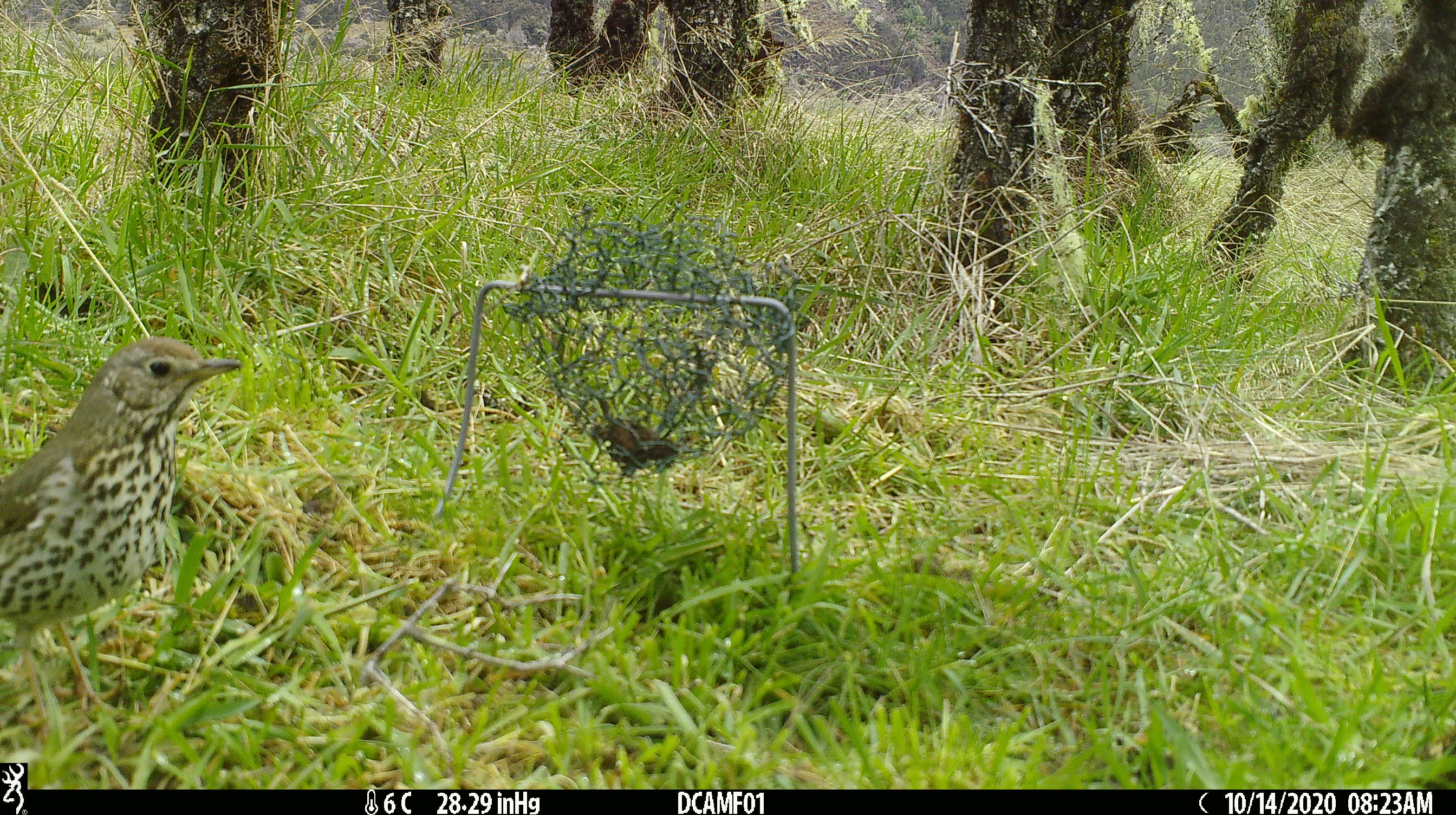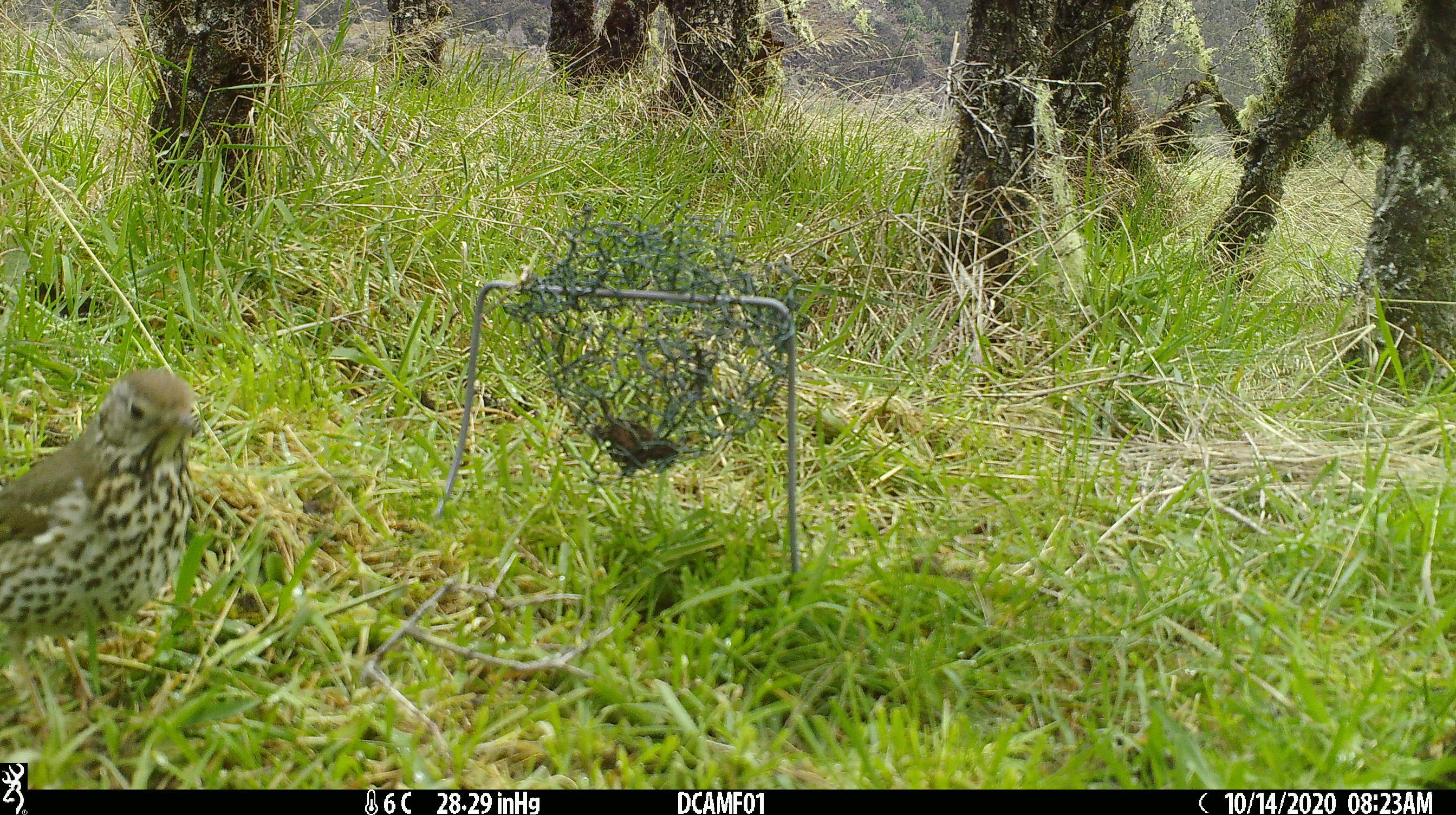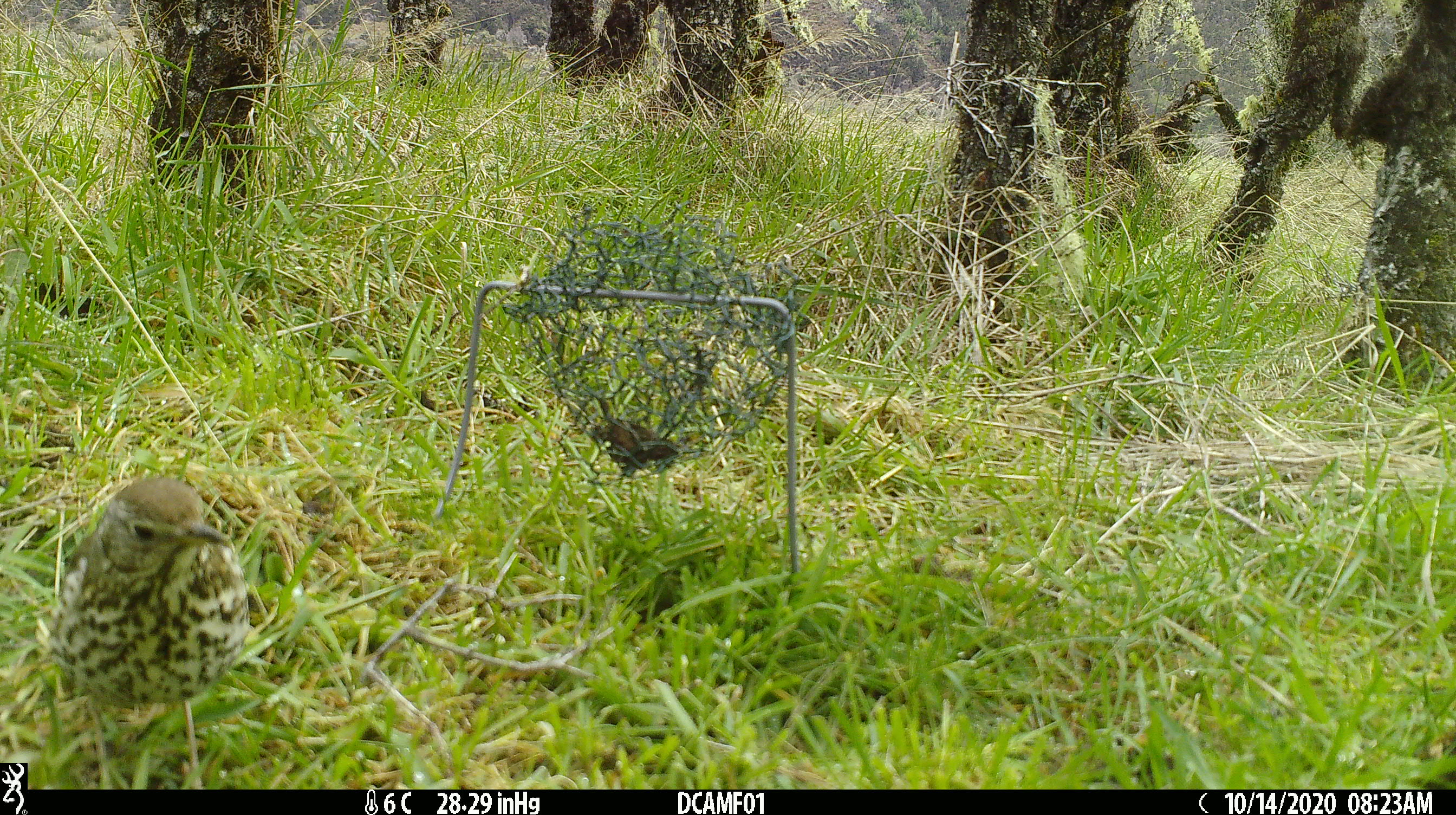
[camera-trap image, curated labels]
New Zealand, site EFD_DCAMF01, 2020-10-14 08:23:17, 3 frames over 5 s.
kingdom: Animalia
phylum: Chordata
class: Aves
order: Passeriformes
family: Turdidae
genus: Turdus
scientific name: Turdus philomelos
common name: song thrush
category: thrush